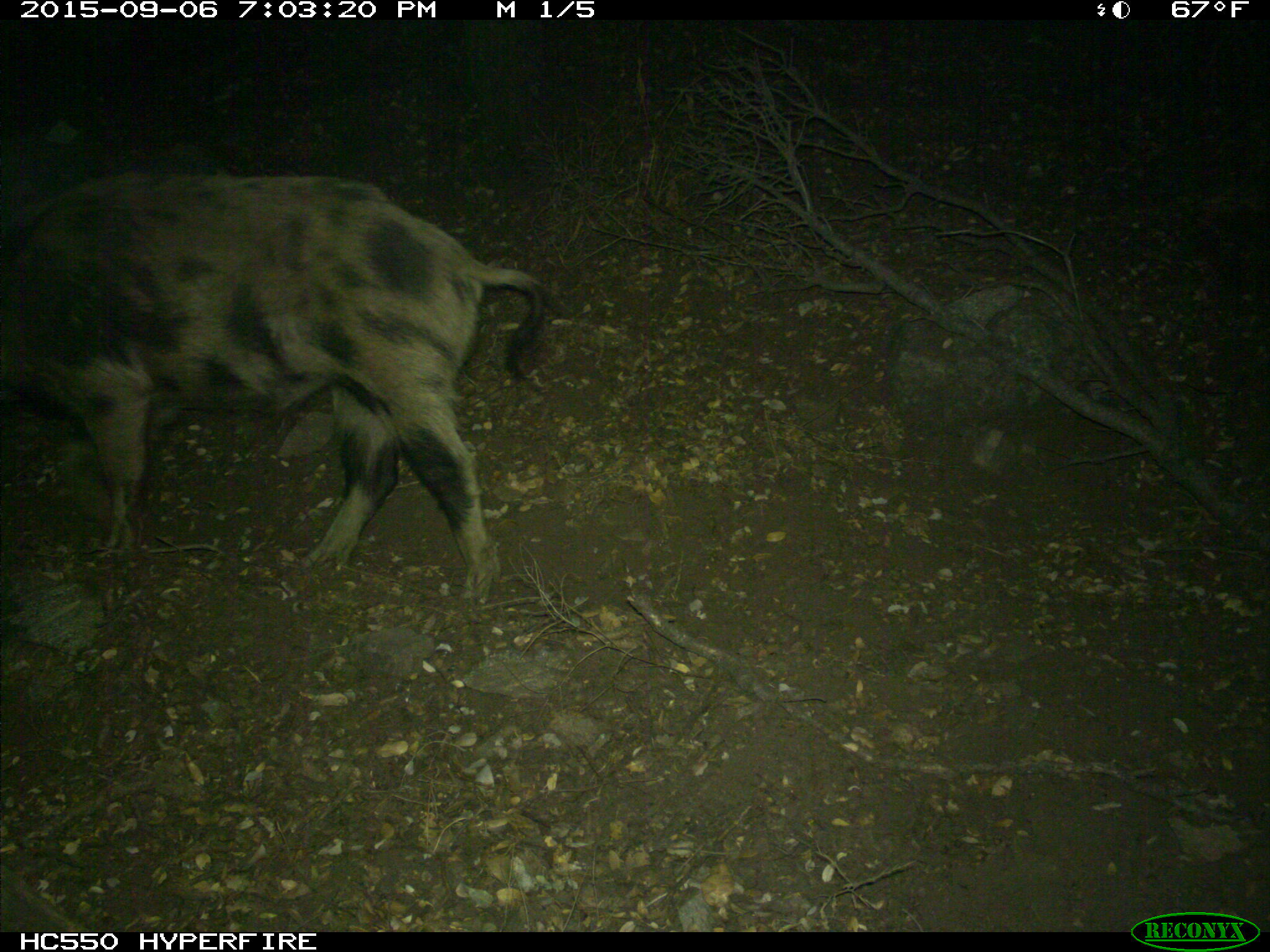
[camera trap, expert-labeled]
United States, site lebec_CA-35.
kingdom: Animalia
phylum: Chordata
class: Mammalia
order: Artiodactyla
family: Suidae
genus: Sus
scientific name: Sus scrofa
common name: wild boar